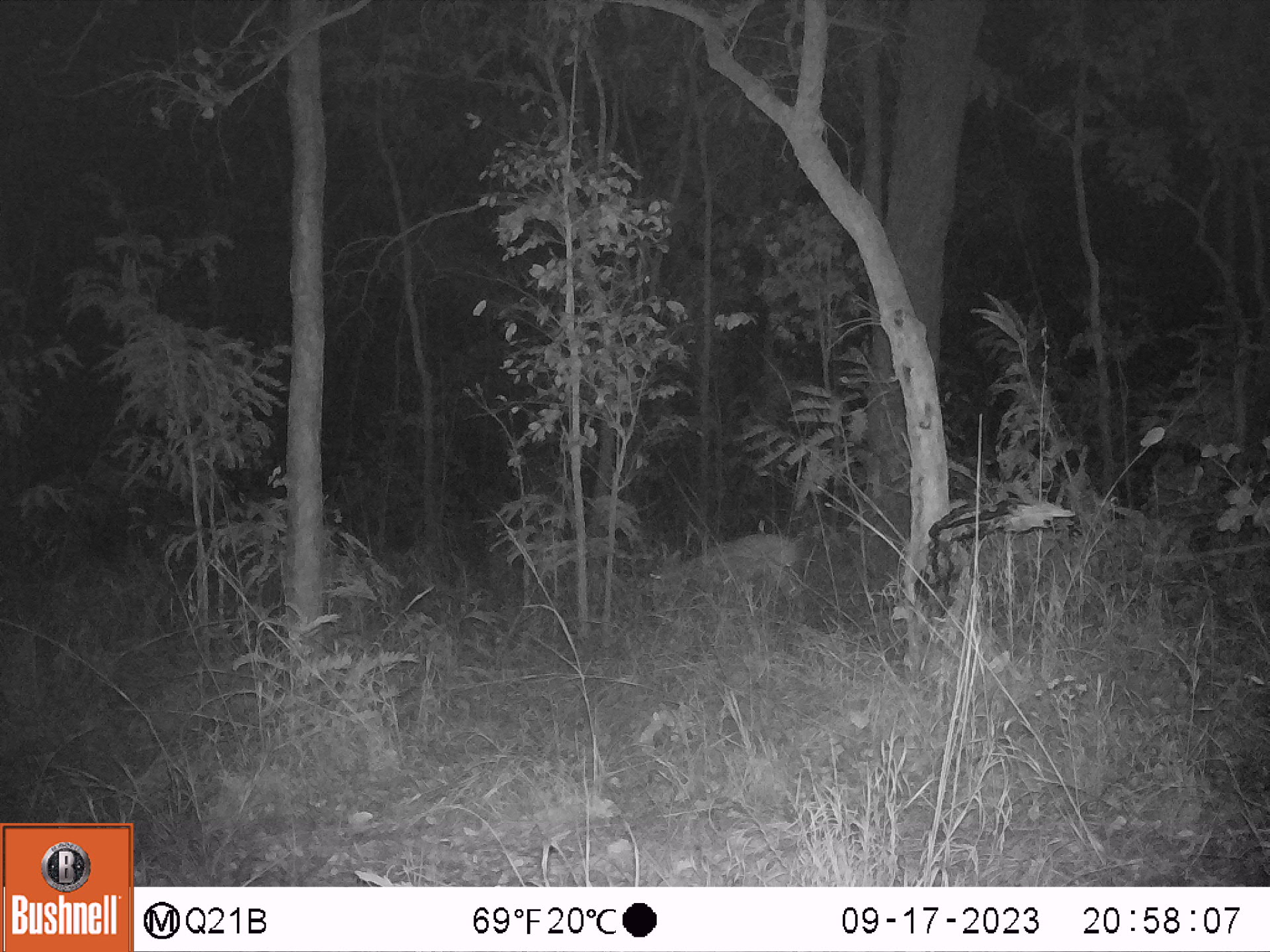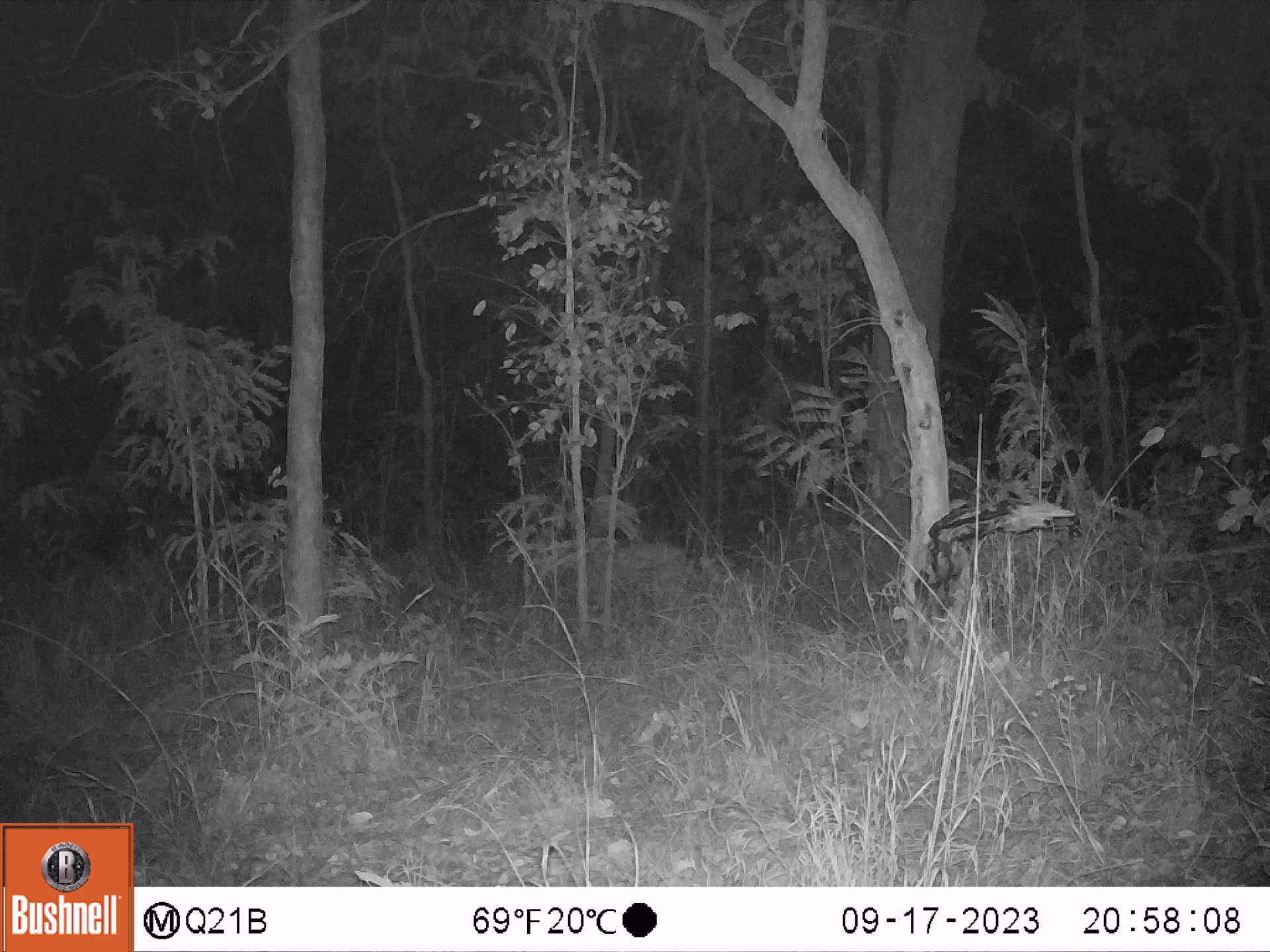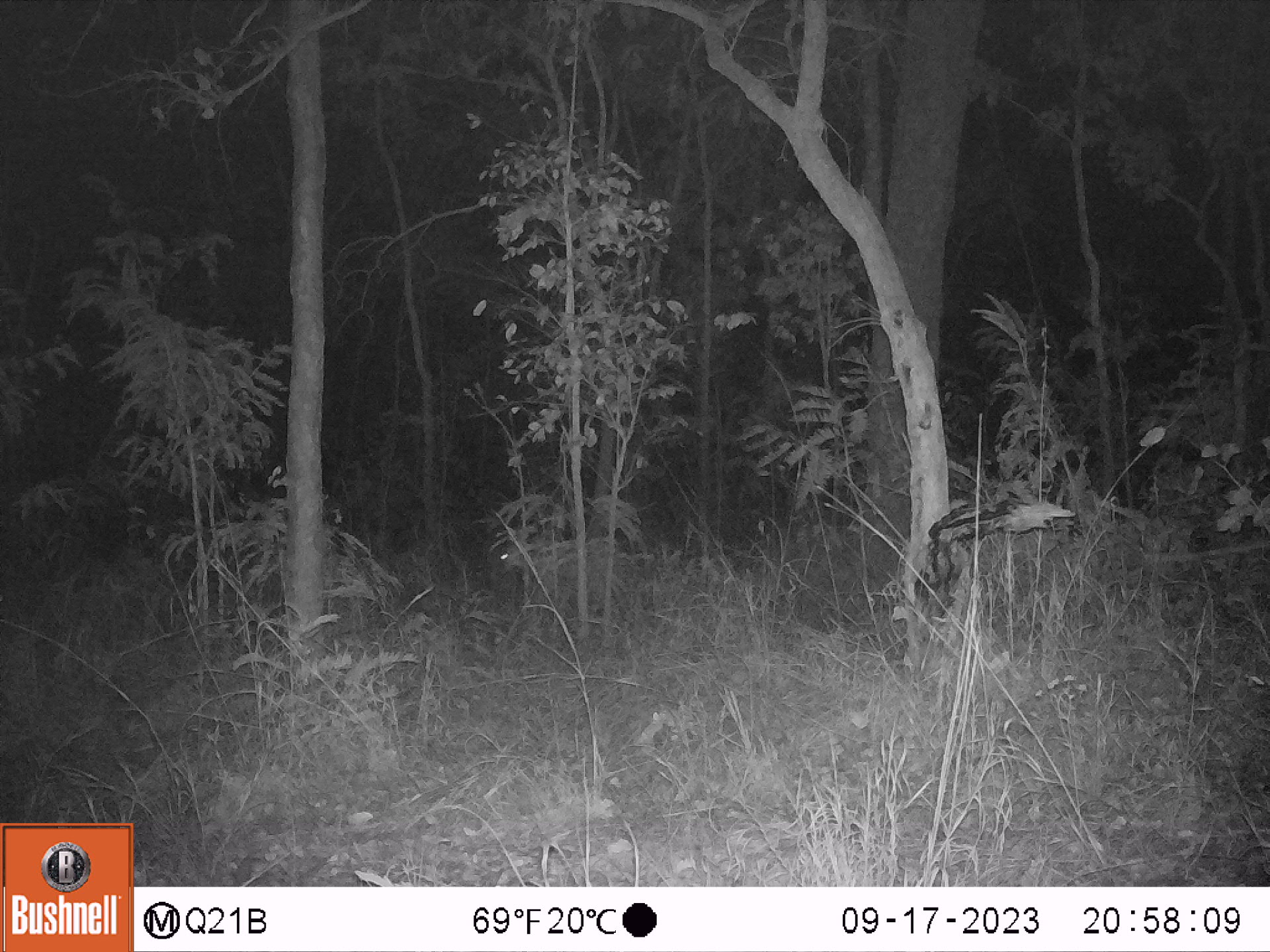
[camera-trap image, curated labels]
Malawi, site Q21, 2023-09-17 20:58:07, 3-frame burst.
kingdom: Animalia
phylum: Chordata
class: Mammalia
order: Artiodactyla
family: Bovidae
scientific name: Antilopinae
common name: small antelope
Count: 1.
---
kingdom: Animalia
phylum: Chordata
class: Mammalia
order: Artiodactyla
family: Suidae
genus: Potamochoerus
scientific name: Potamochoerus larvatus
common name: bushpig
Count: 1.